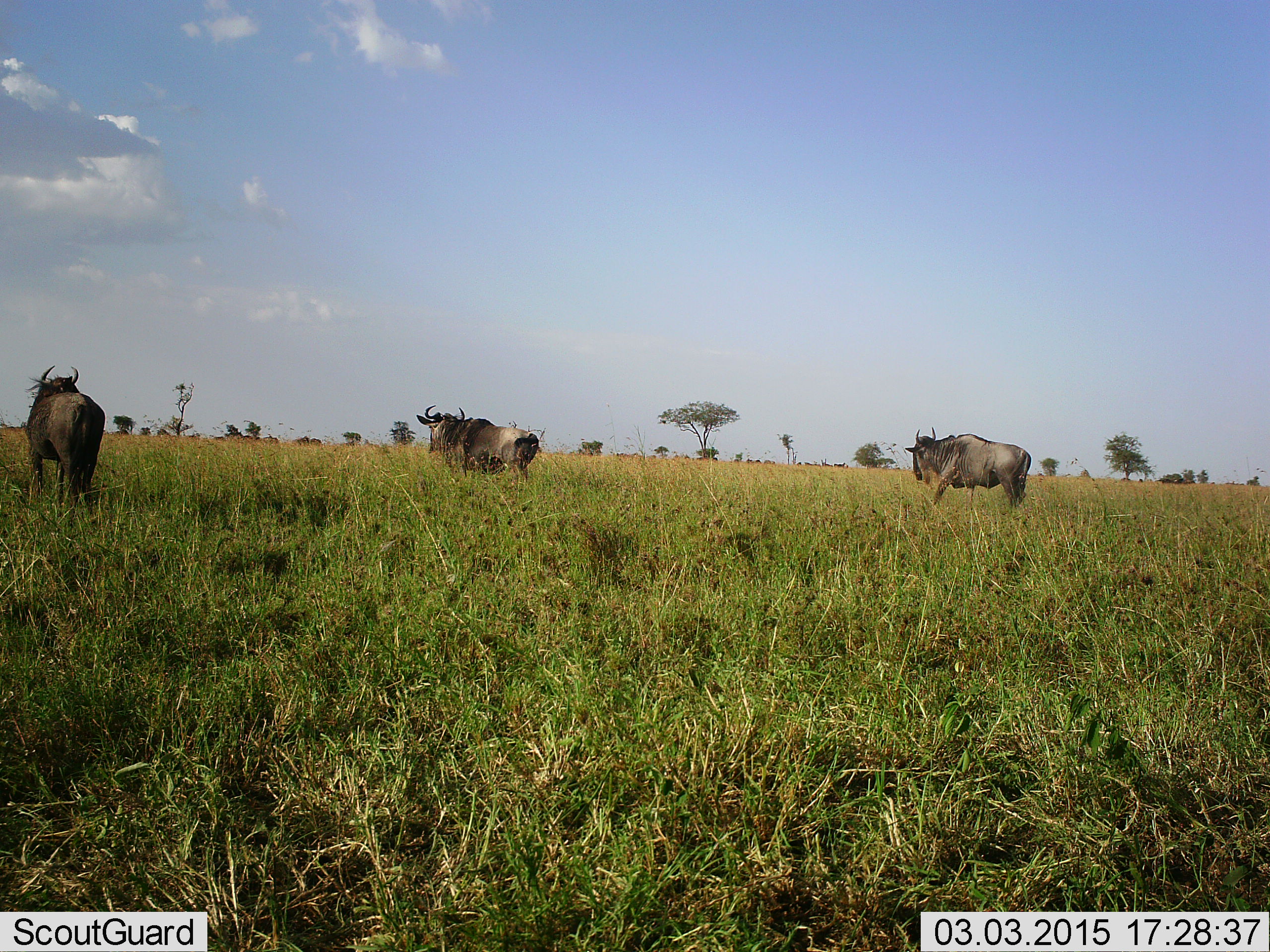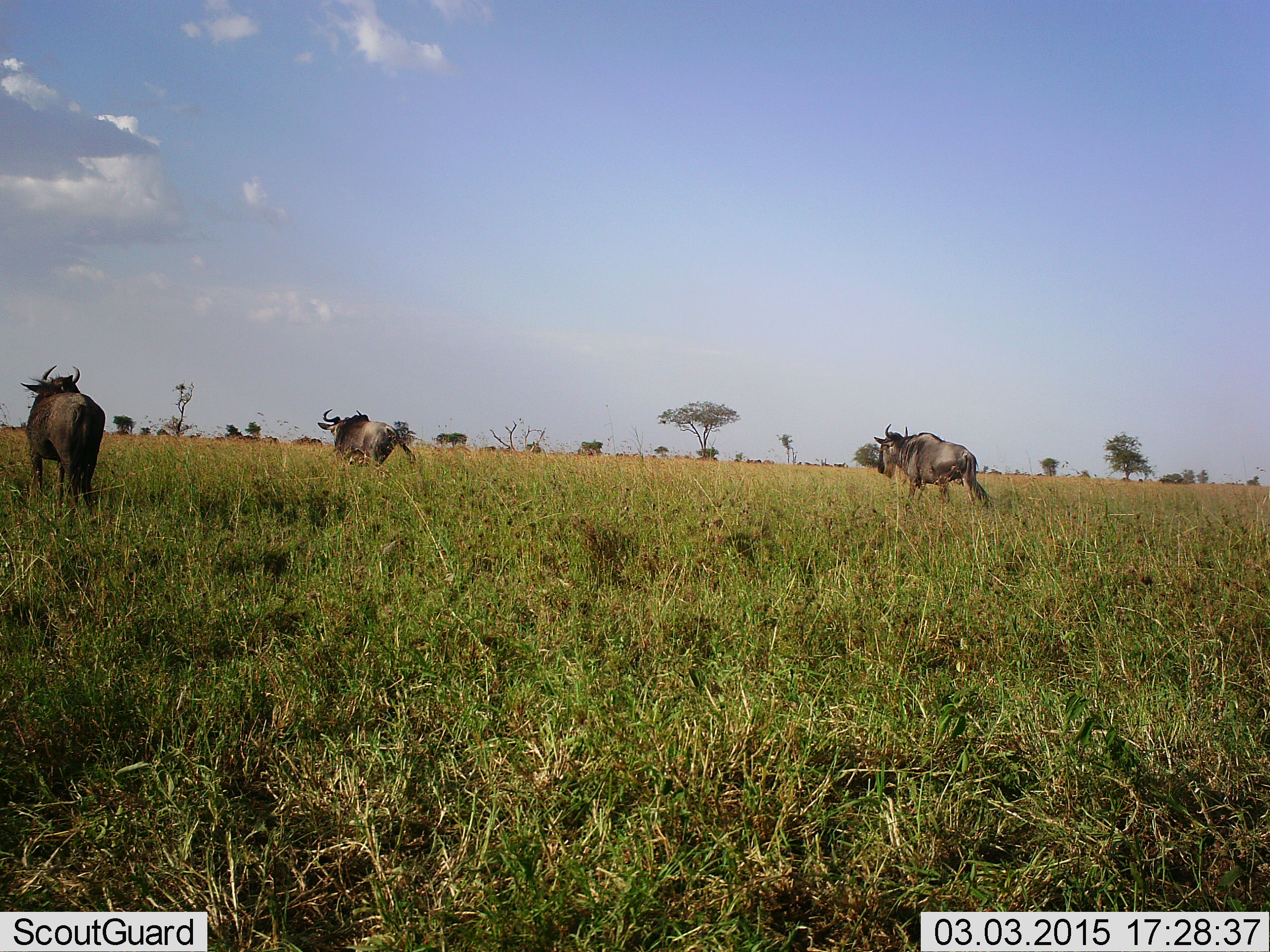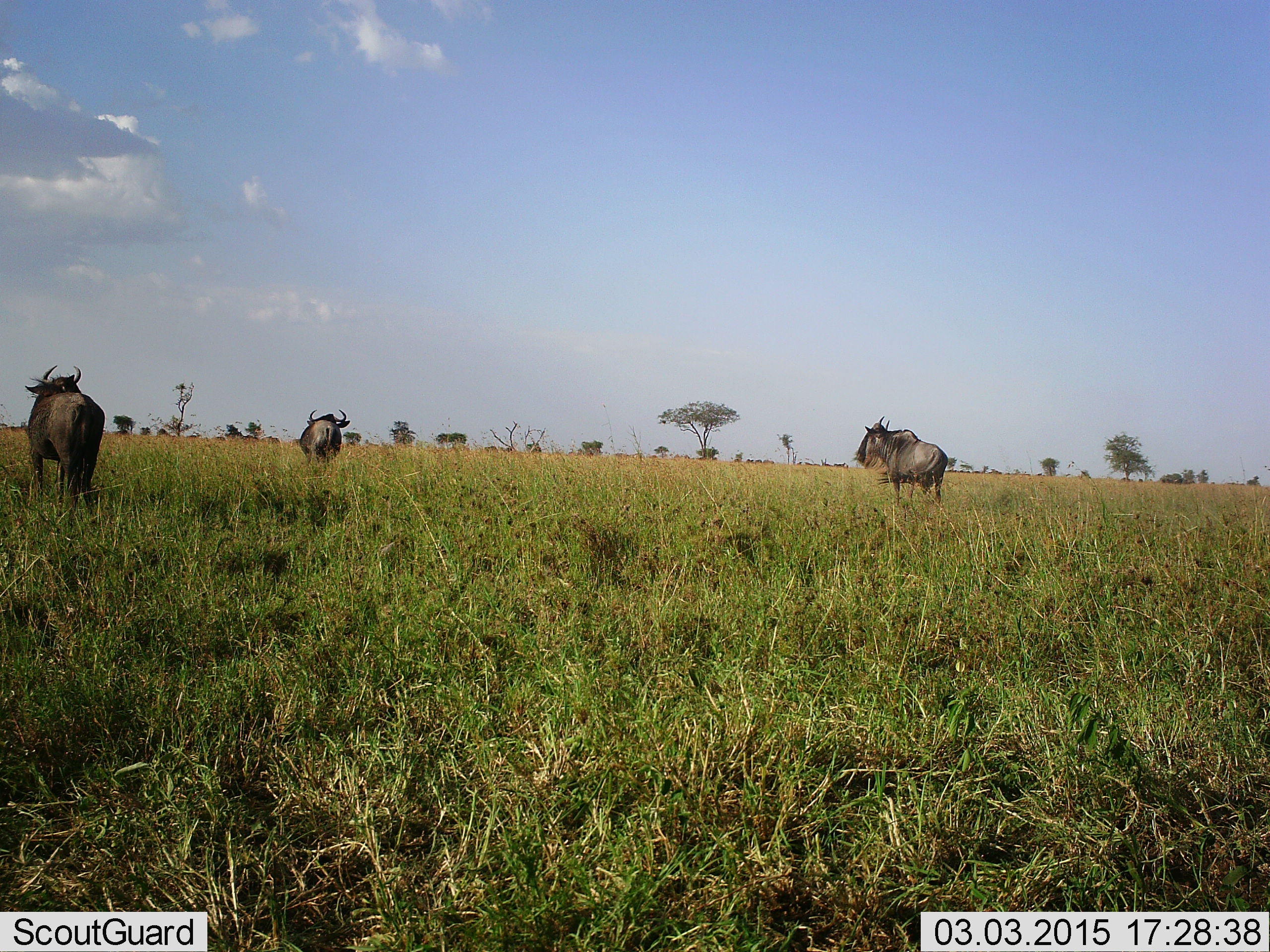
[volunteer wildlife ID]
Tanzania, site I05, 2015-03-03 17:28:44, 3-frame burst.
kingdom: Animalia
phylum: Chordata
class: Mammalia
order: Artiodactyla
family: Bovidae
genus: Connochaetes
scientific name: Connochaetes taurinus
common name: blue wildebeest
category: wildebeest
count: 3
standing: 40%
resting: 0%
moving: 90%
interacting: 0%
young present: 0%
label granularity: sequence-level